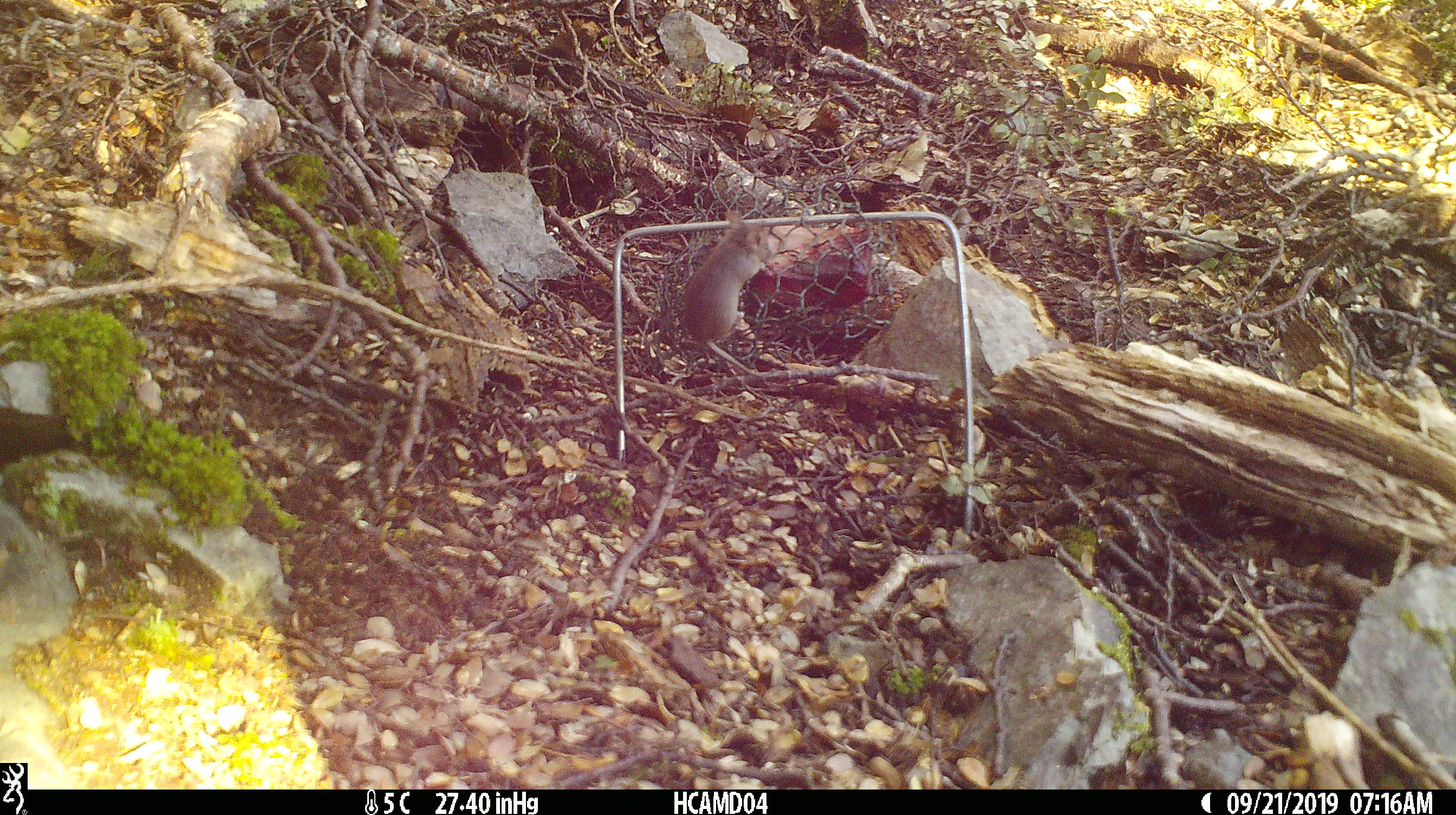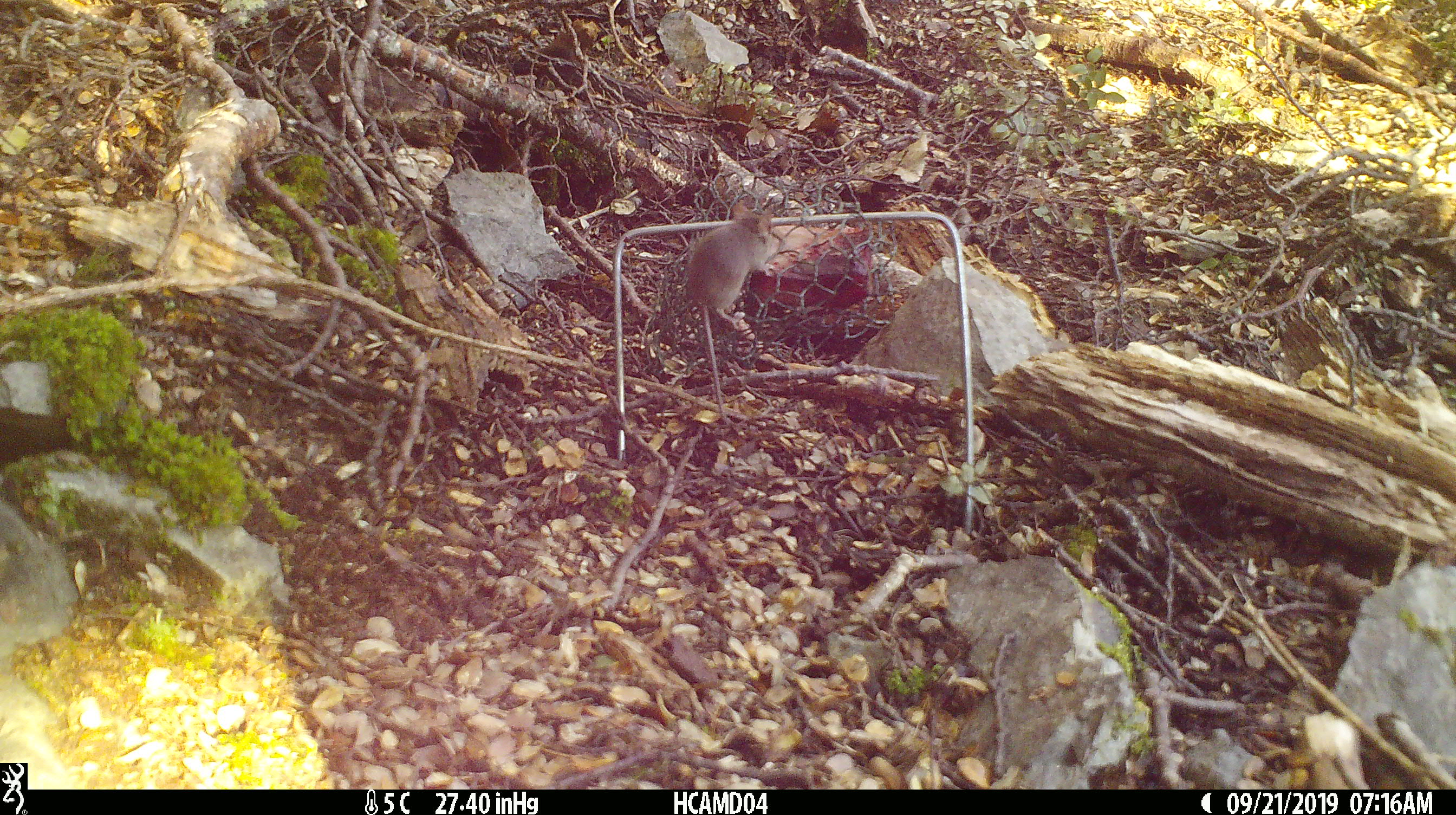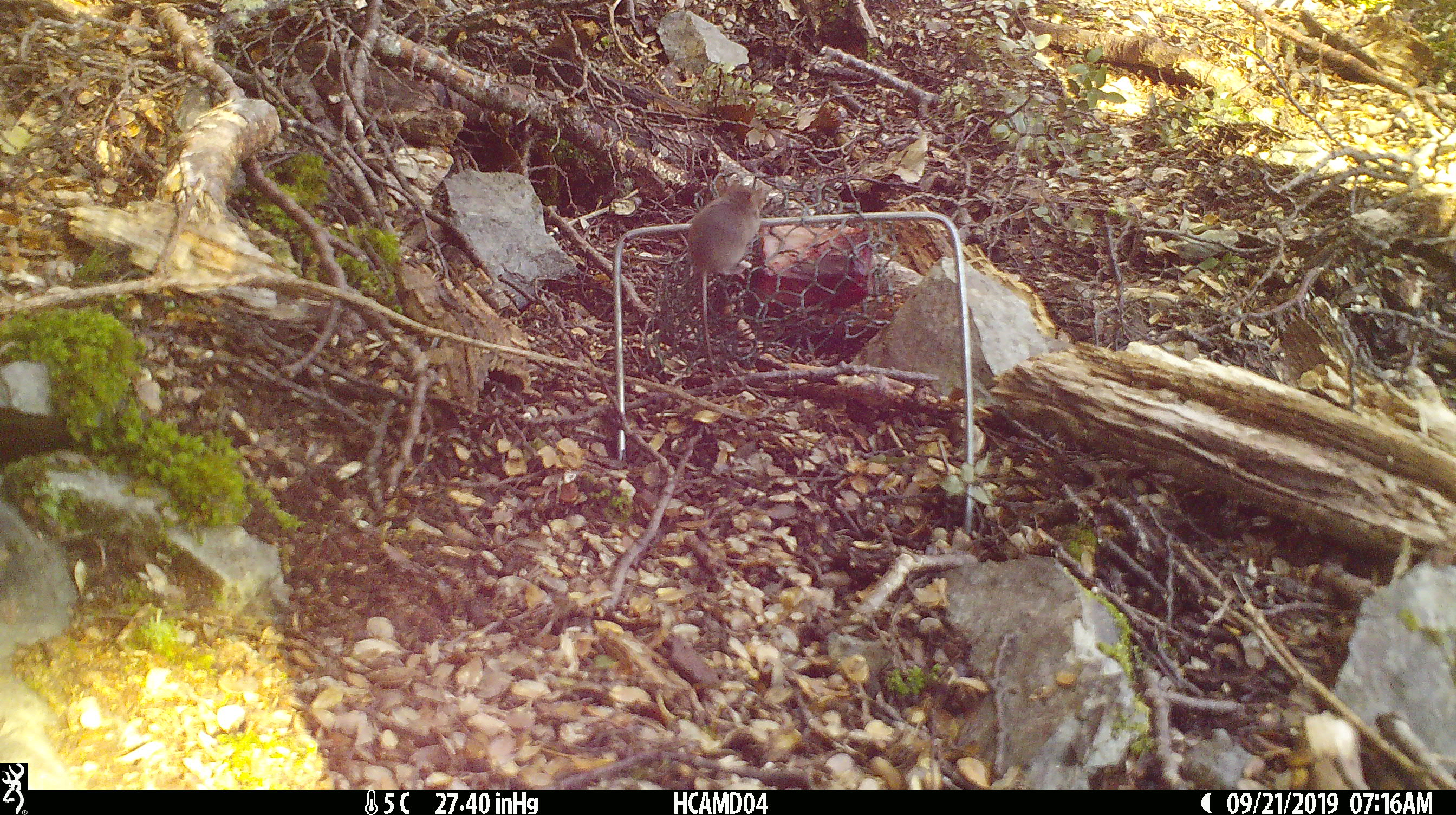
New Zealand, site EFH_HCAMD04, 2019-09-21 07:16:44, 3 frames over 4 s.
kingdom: Animalia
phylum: Chordata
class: Mammalia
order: Rodentia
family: Muridae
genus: Mus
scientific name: Mus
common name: mouse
Mouse (Mus).